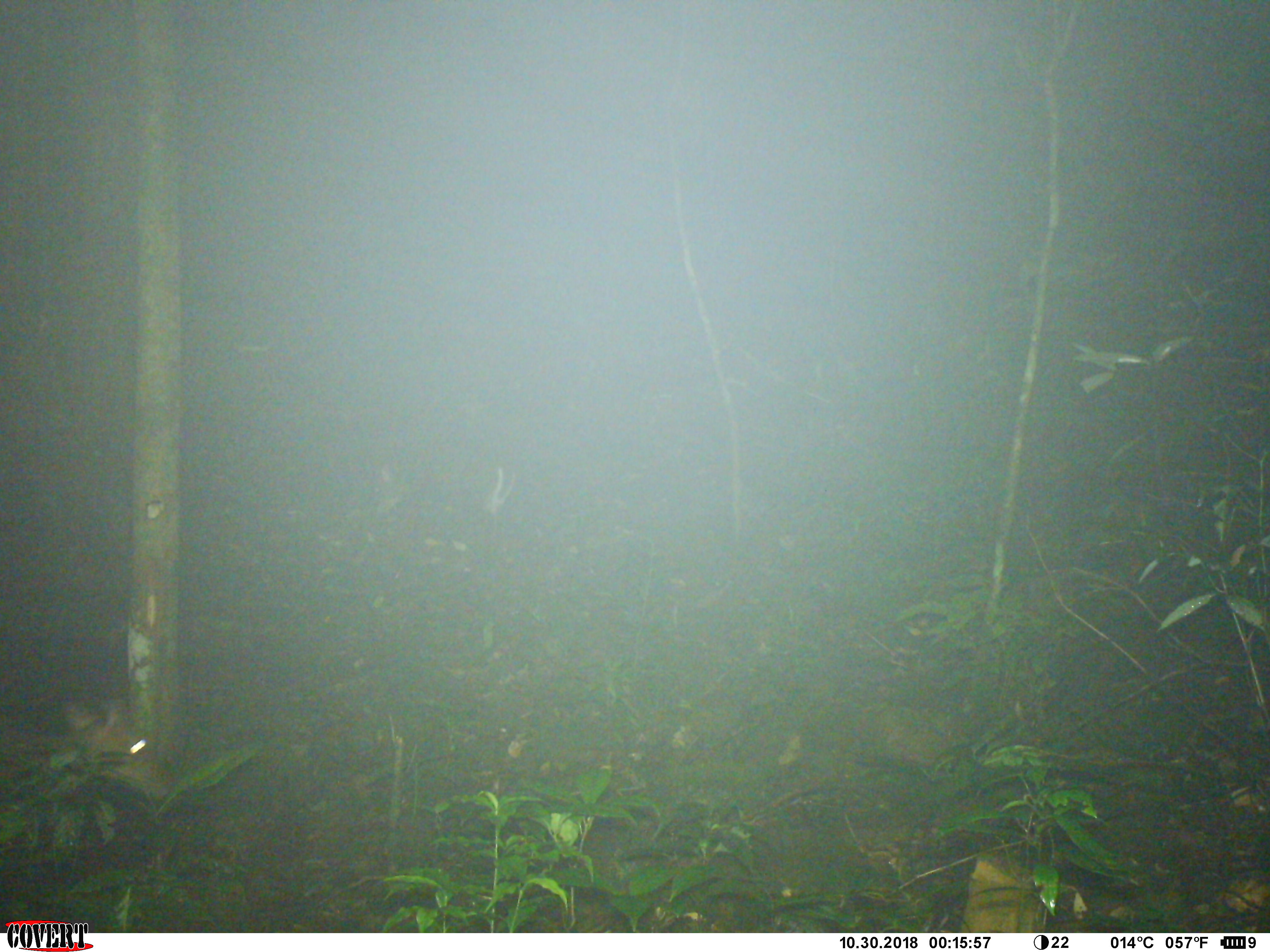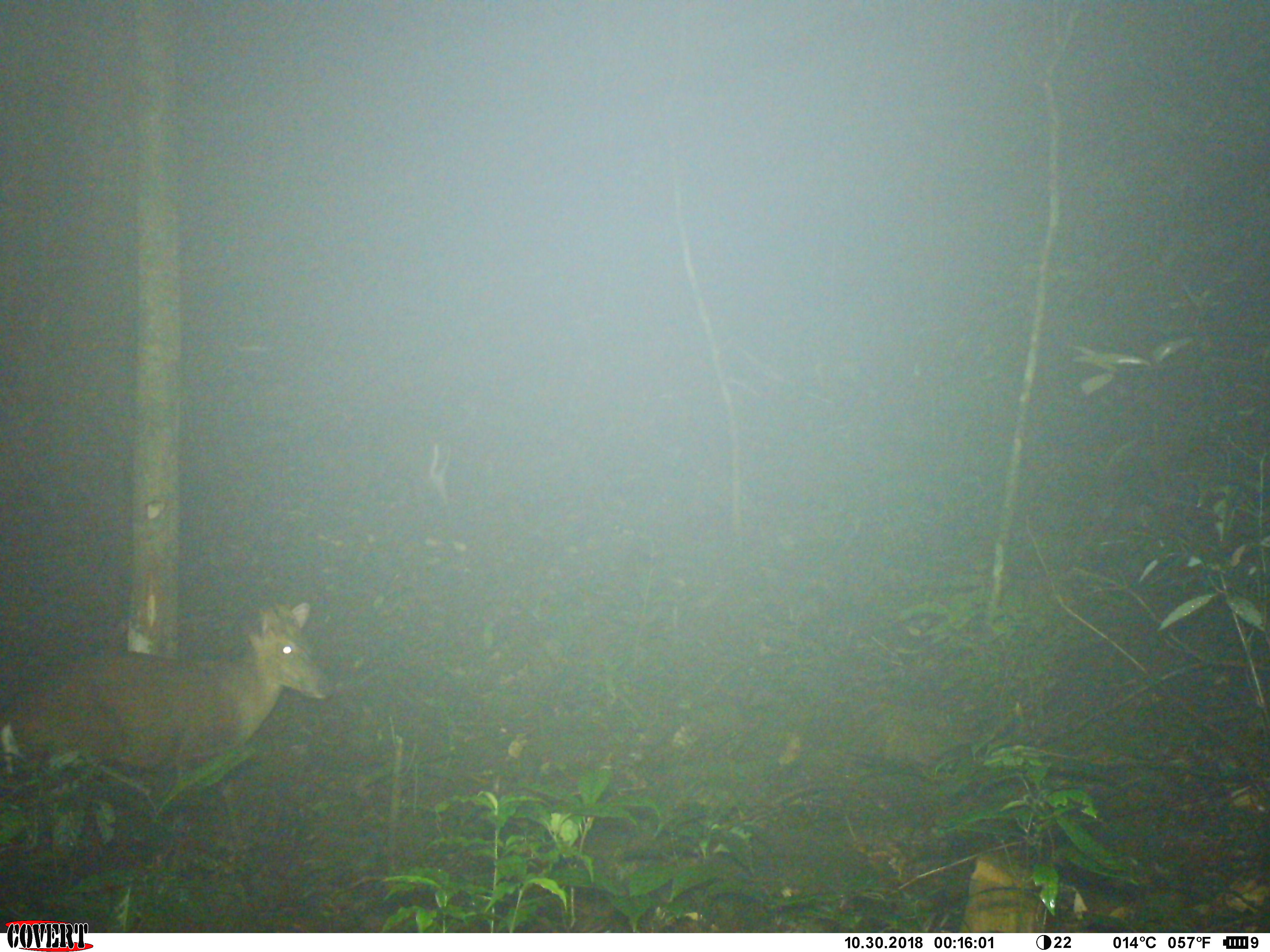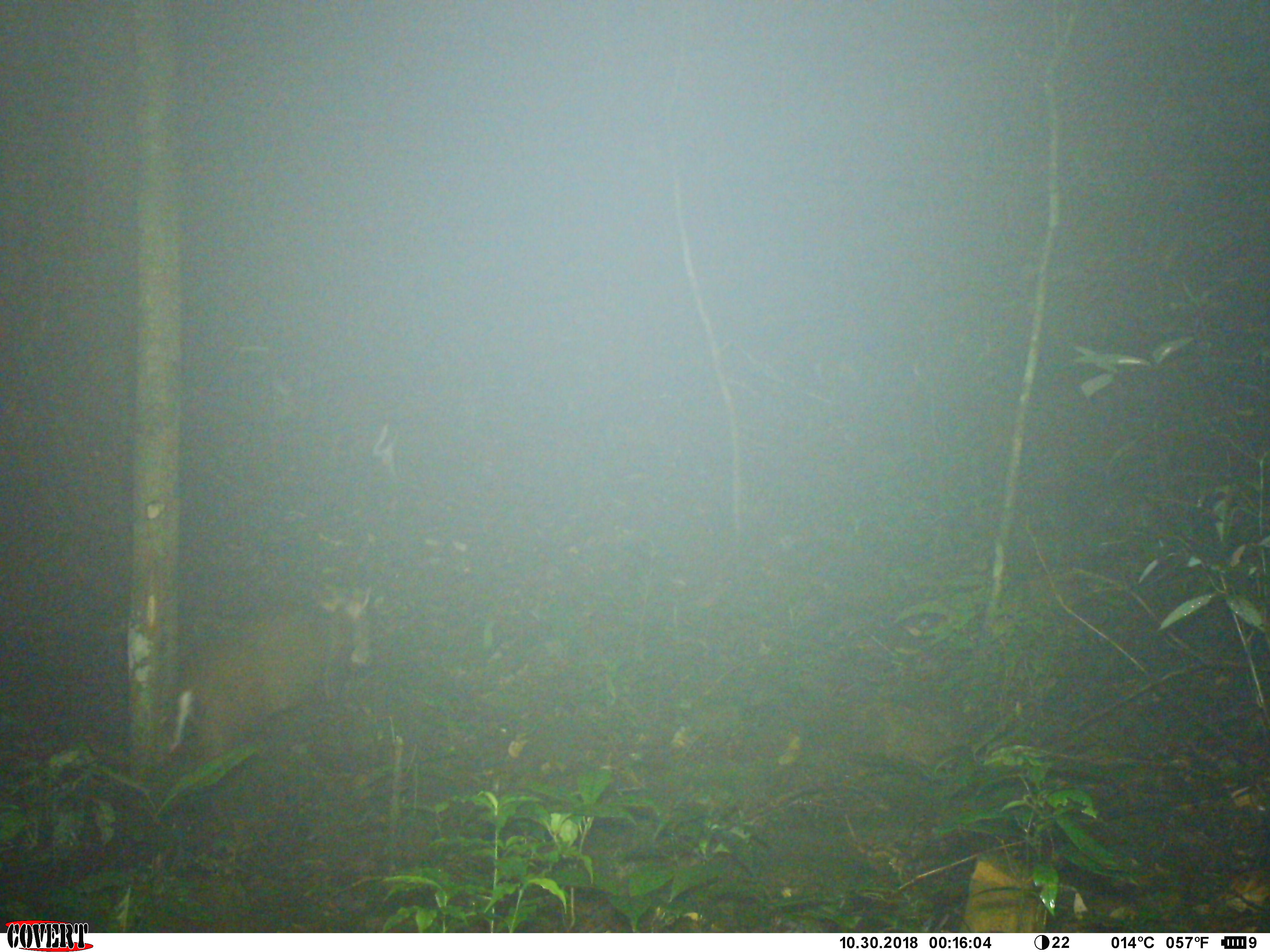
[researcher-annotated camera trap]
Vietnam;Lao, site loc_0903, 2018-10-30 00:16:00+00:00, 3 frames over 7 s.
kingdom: Animalia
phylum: Chordata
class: Mammalia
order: Artiodactyla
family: Cervidae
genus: Muntiacus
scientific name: Muntiacus rooseveltorum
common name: roosevelt's muntjac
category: roosevelts muntjac group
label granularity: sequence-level